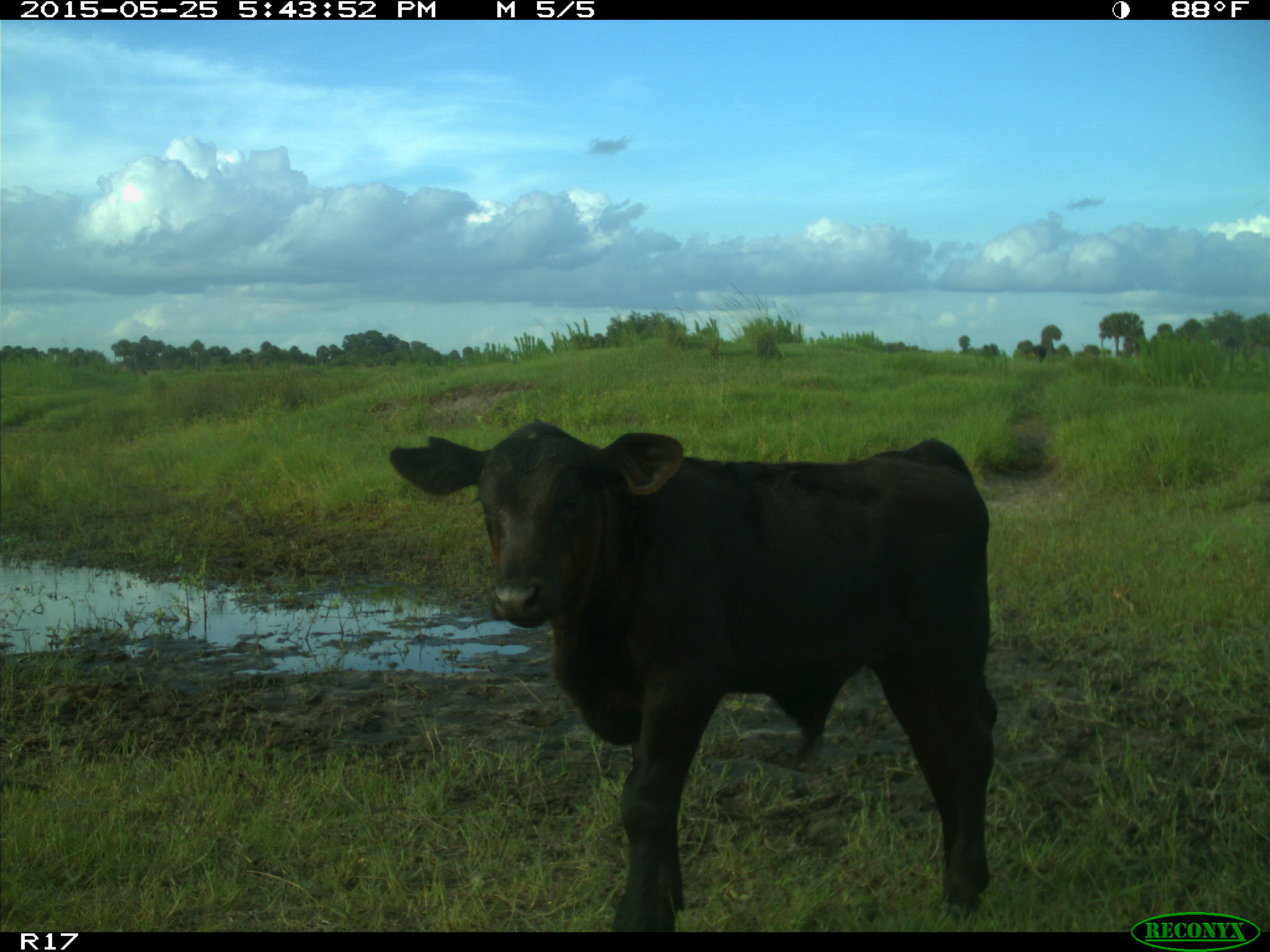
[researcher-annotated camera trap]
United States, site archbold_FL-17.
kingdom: Animalia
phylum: Chordata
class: Mammalia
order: Artiodactyla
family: Bovidae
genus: Bos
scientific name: Bos taurus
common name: domestic cow